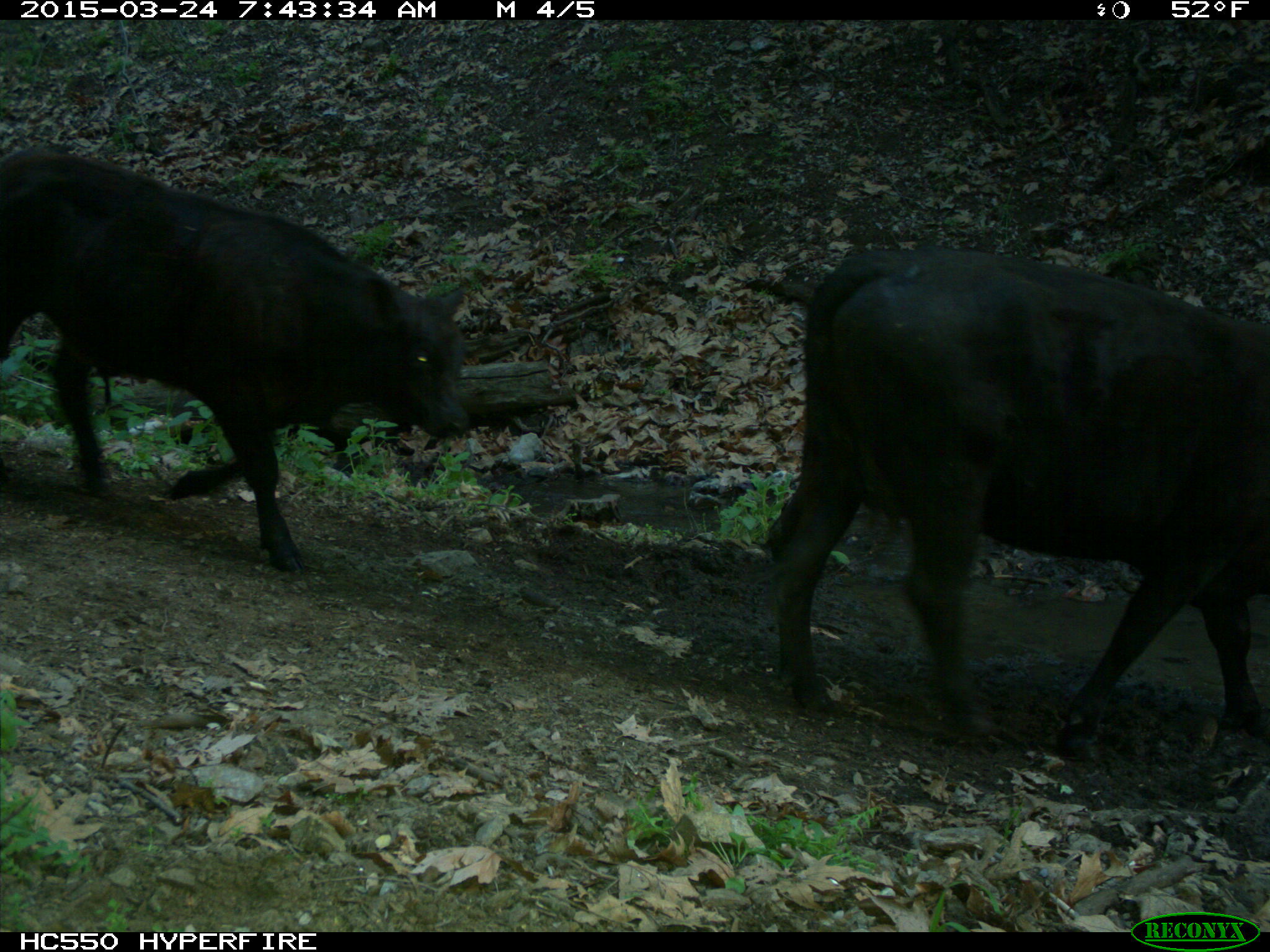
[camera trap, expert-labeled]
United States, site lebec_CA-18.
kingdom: Animalia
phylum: Chordata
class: Mammalia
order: Artiodactyla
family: Bovidae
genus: Bos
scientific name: Bos taurus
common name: domestic cow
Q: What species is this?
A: Bos taurus (domestic cow).